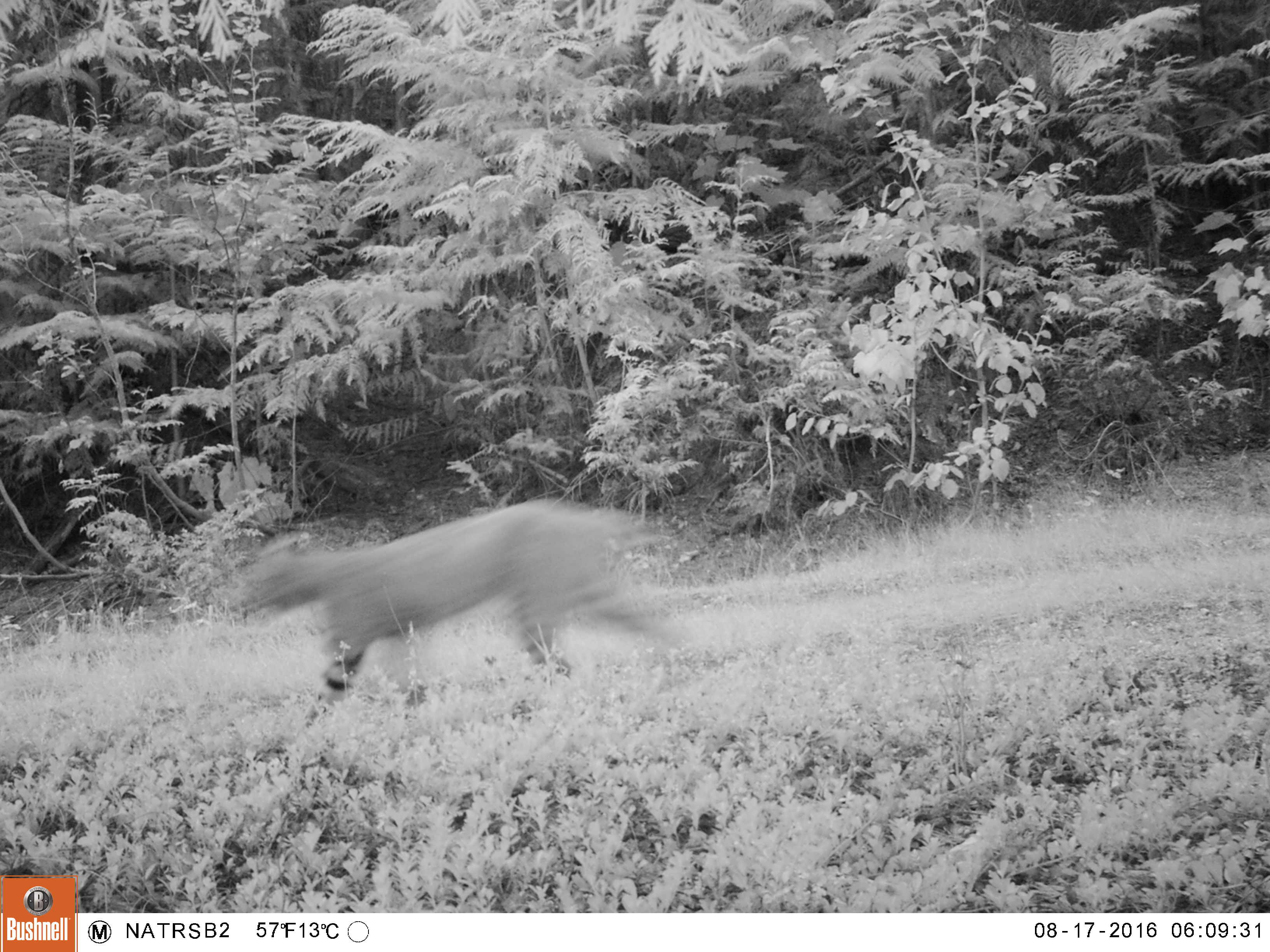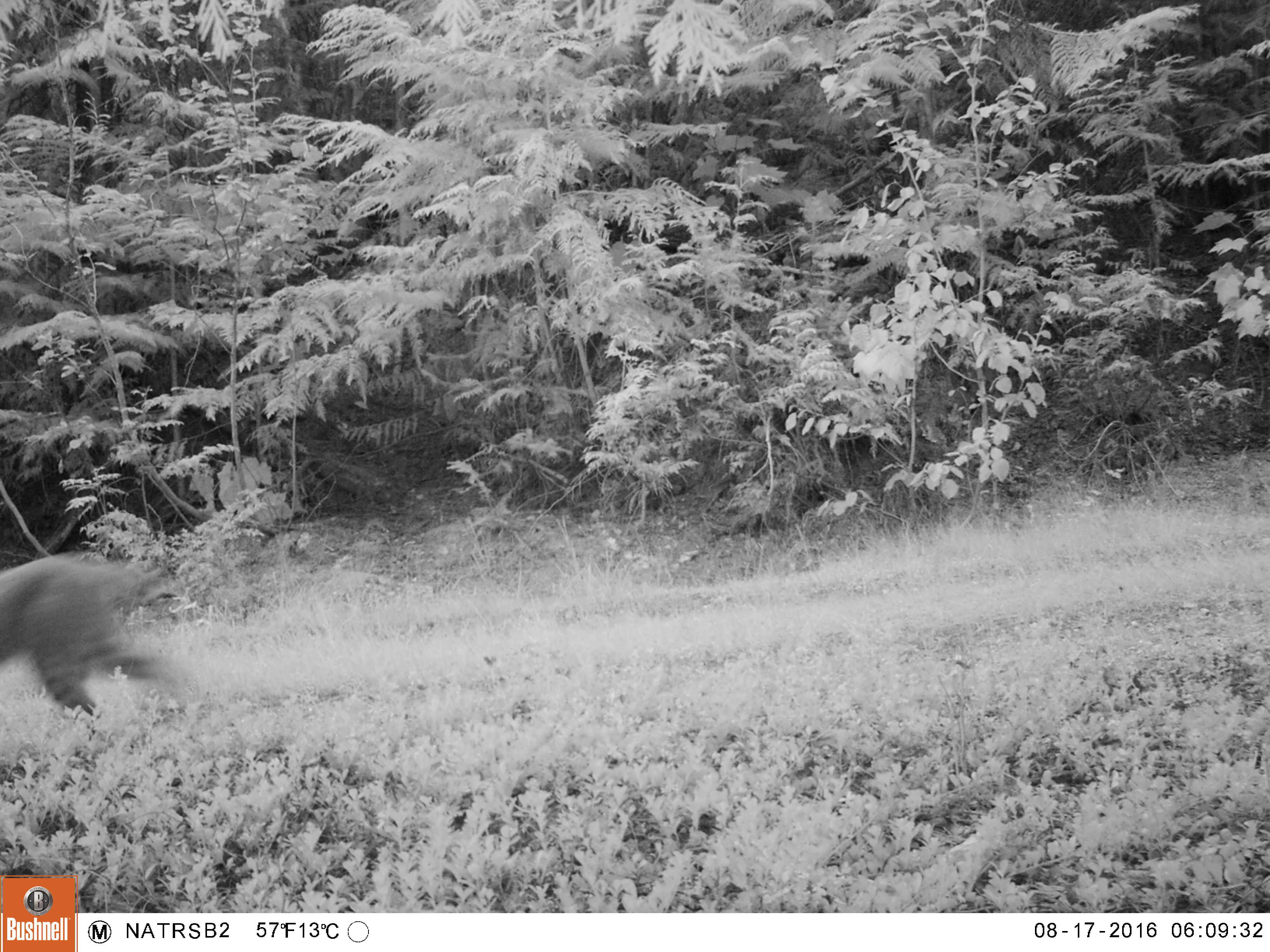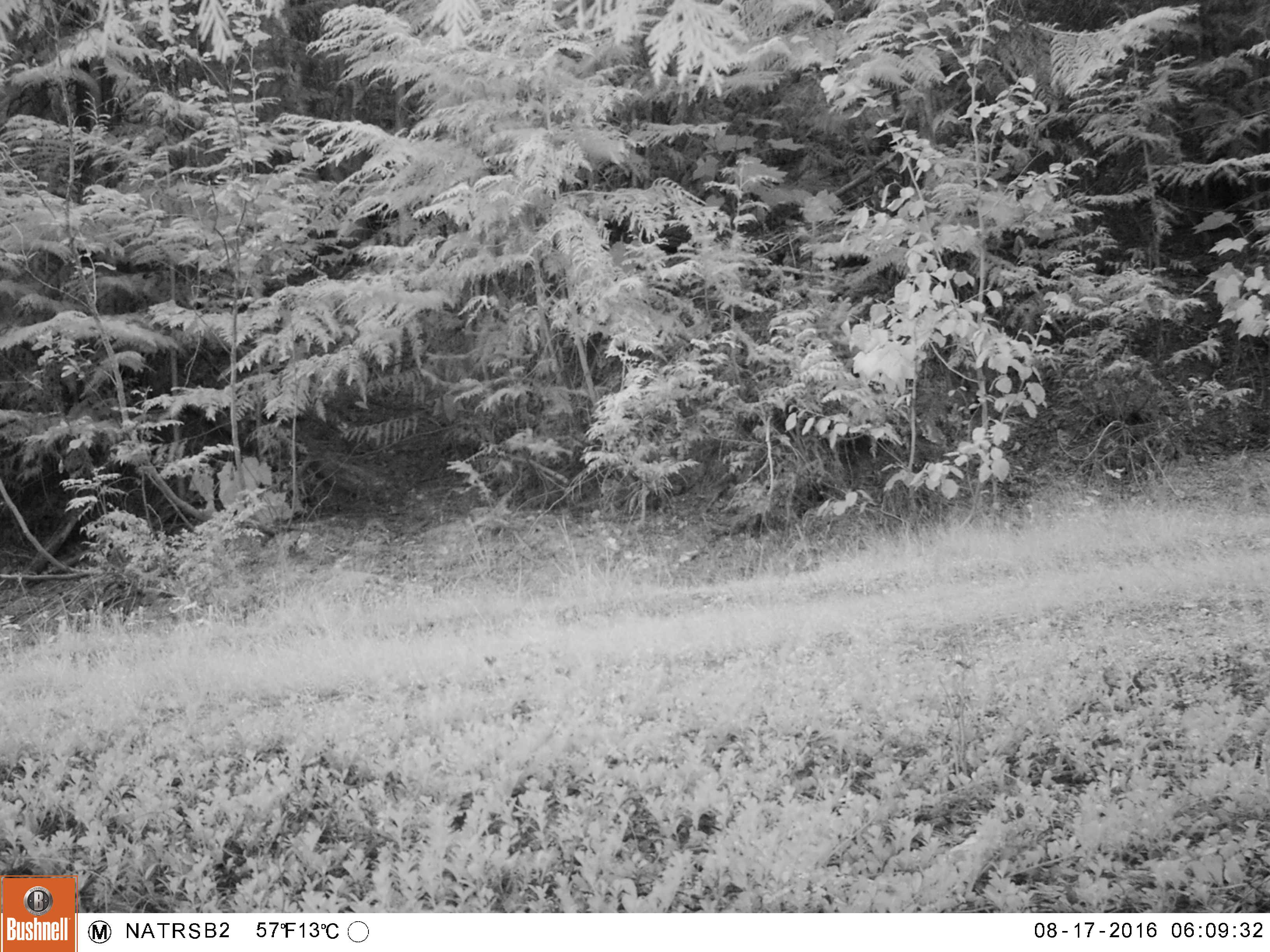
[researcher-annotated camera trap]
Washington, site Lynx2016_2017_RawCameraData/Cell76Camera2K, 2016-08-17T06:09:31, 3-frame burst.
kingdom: Animalia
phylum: Chordata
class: Mammalia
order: Carnivora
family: Felidae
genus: Lynx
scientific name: Lynx rufus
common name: bobcat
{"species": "Lynx rufus (bobcat)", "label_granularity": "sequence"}